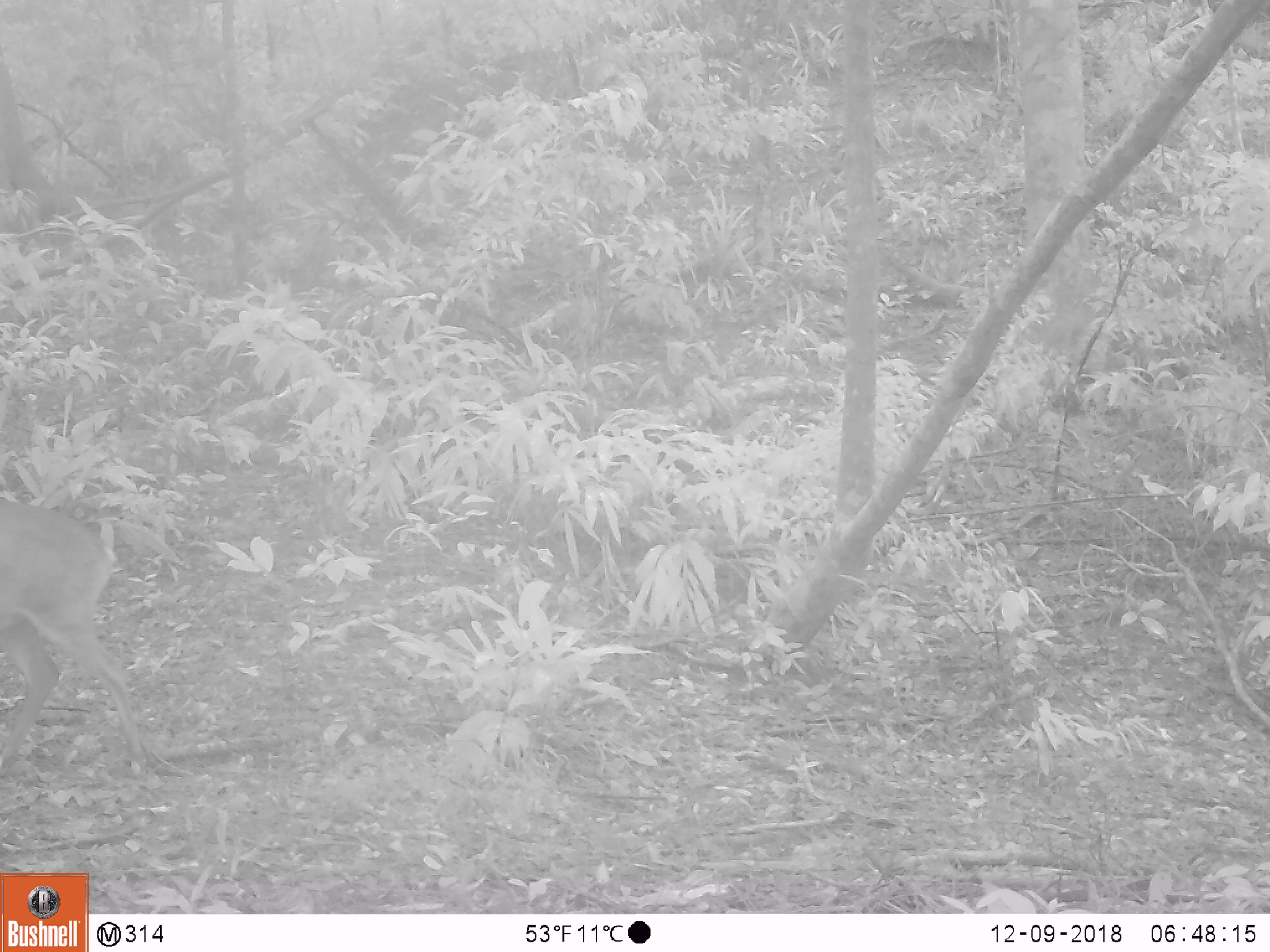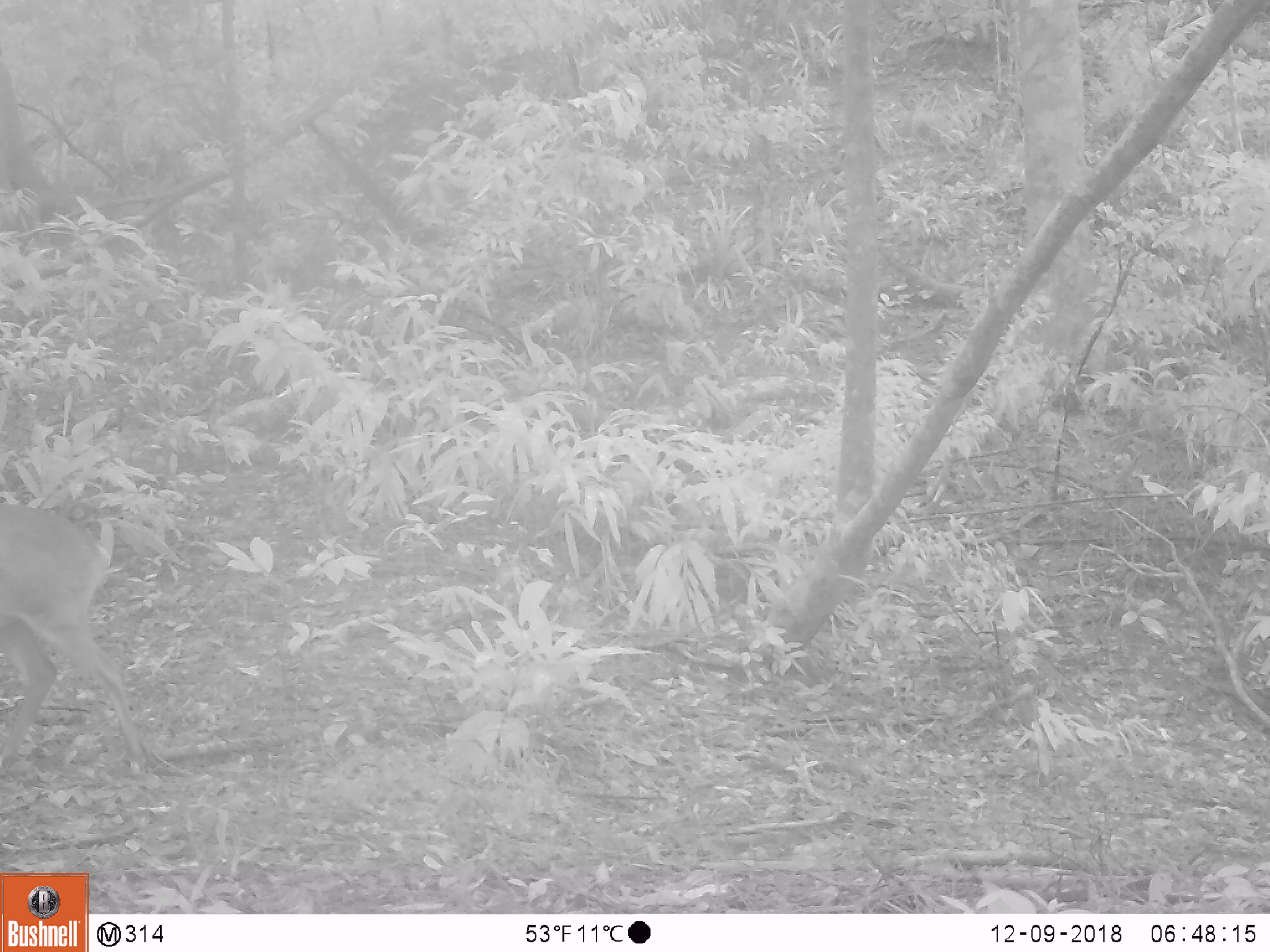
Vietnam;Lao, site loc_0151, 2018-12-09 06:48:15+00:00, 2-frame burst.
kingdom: Animalia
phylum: Chordata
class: Mammalia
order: Artiodactyla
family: Cervidae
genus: Muntiacus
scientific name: Muntiacus vuquangensis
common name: large-antlered muntjac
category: large antlered muntjac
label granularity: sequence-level